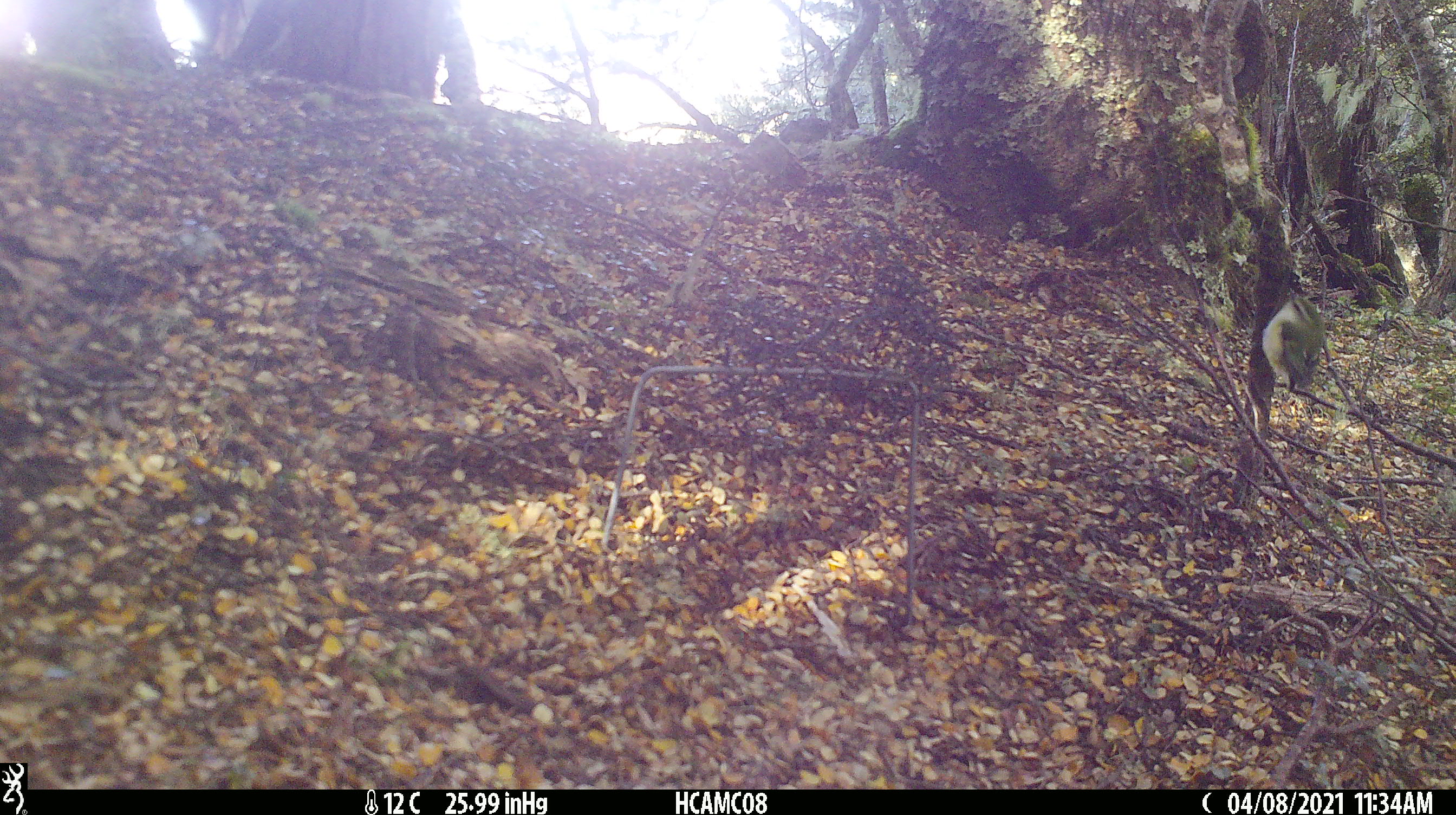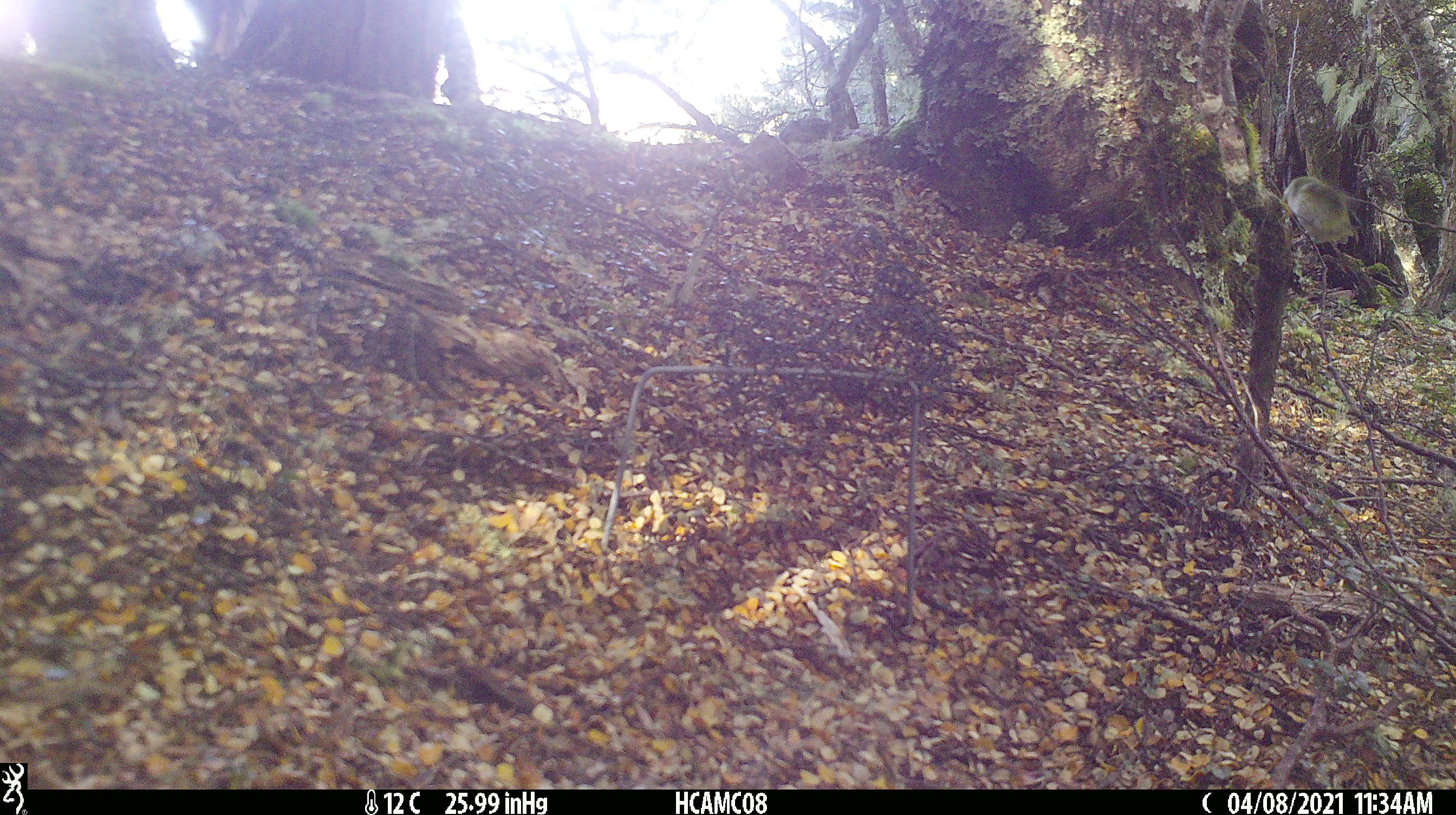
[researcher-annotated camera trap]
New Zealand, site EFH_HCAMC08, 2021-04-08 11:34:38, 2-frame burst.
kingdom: Animalia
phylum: Chordata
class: Aves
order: Passeriformes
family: Acanthisittidae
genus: Acanthisitta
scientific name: Acanthisitta chloris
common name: rifleman